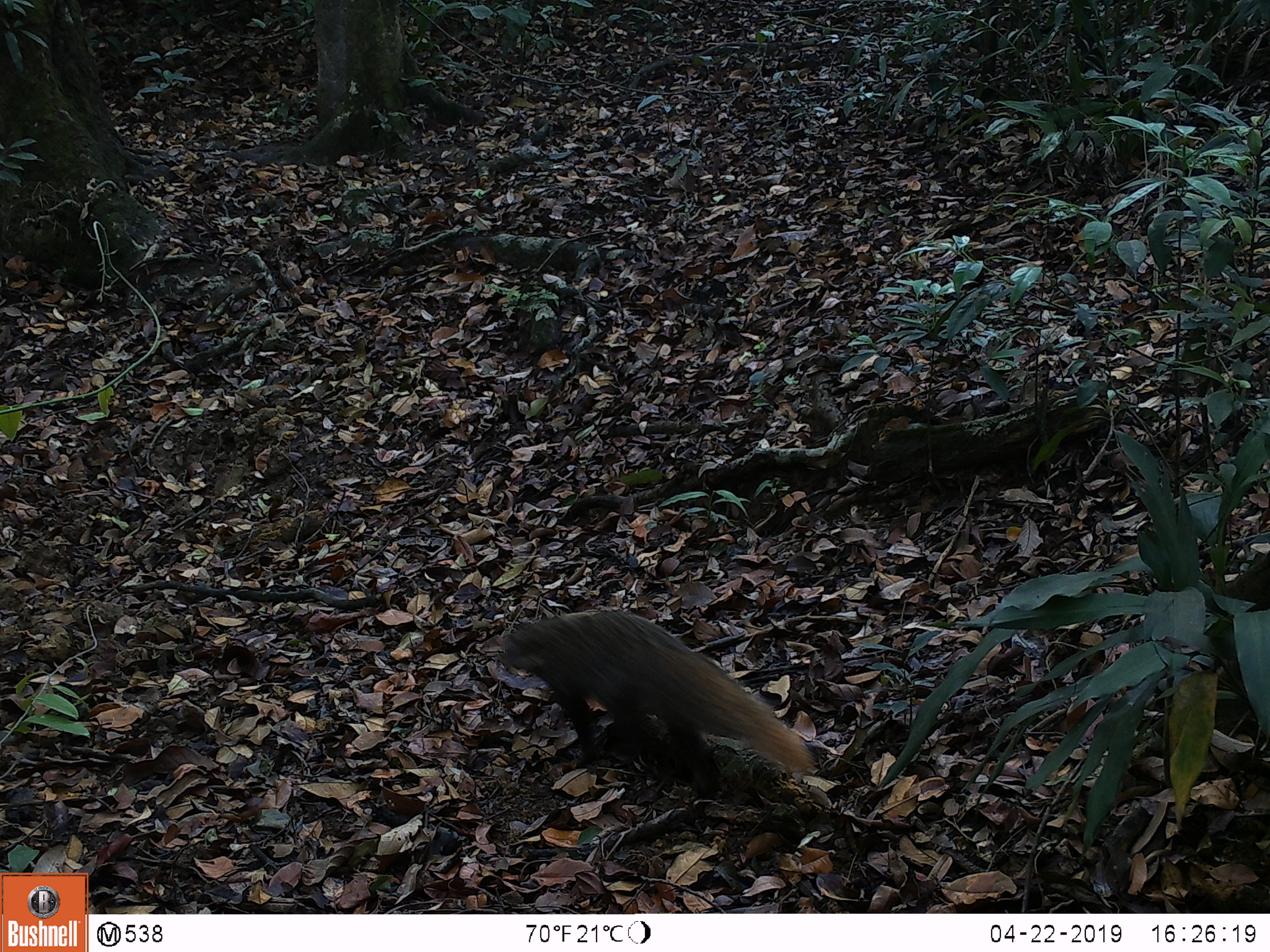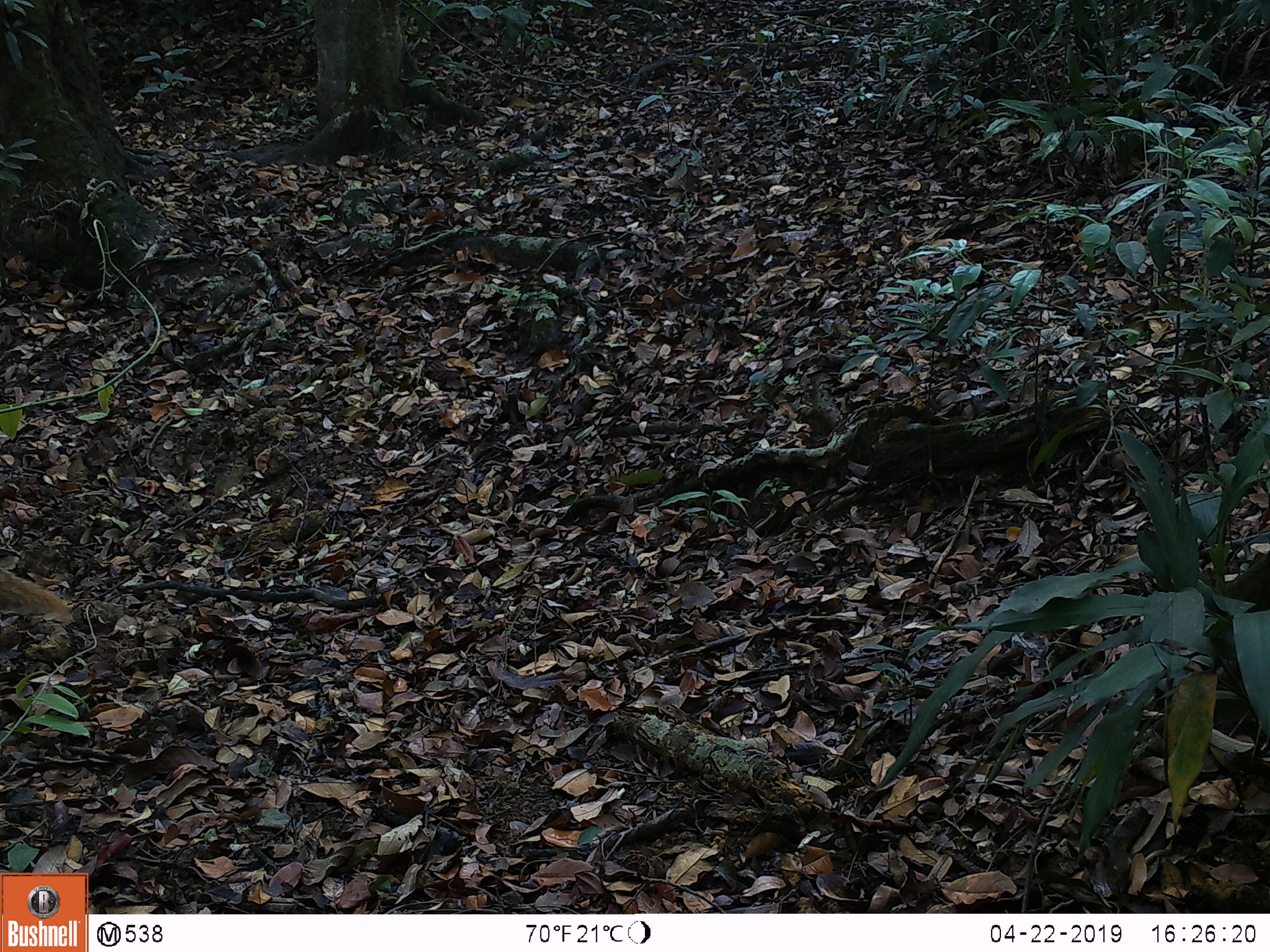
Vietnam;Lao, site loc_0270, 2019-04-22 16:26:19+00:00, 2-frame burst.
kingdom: Animalia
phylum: Chordata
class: Mammalia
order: Carnivora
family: Herpestidae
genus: Urva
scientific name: Urva urva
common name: crab-eating mongoose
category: crab eating mongoose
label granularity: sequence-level